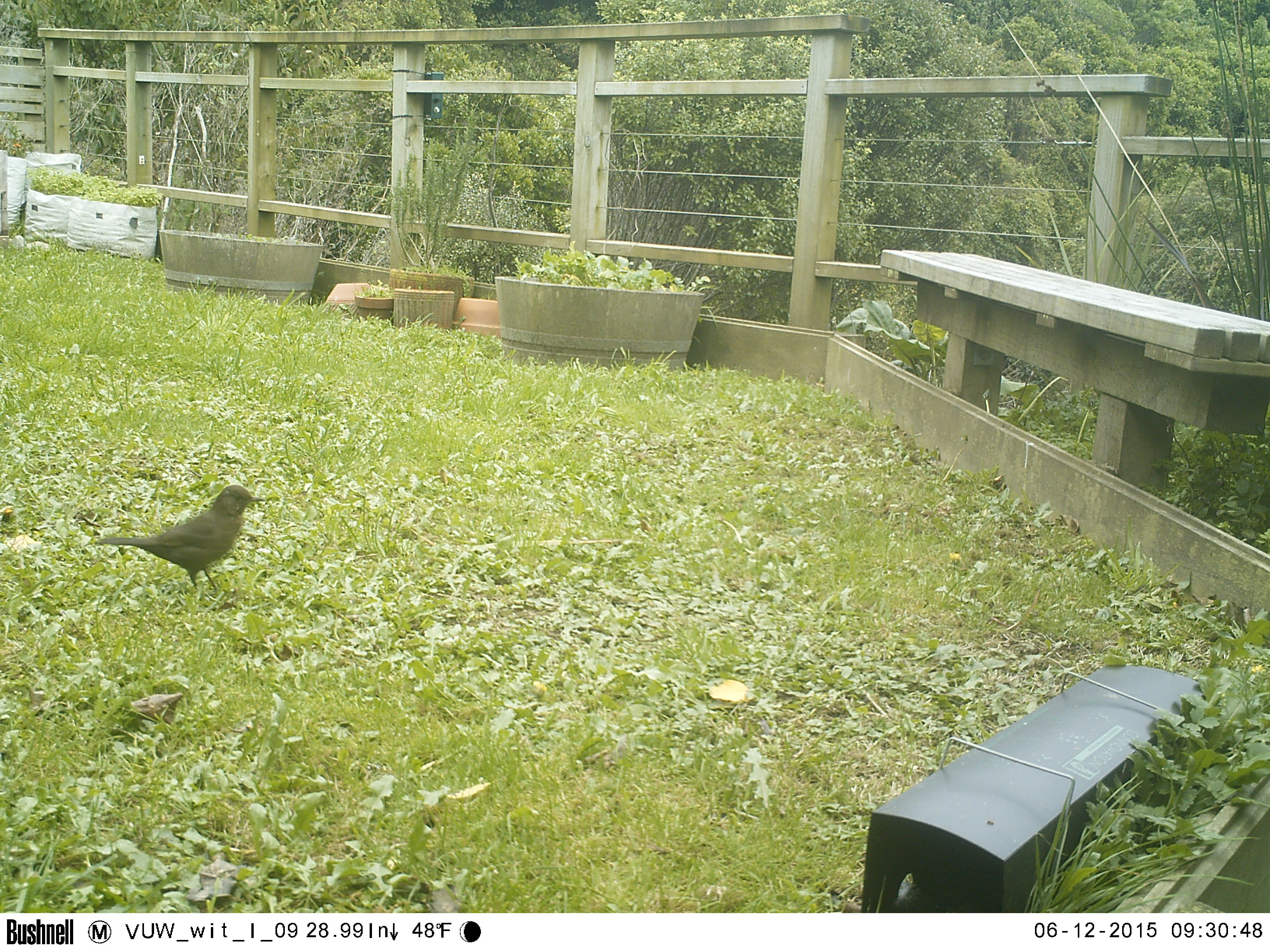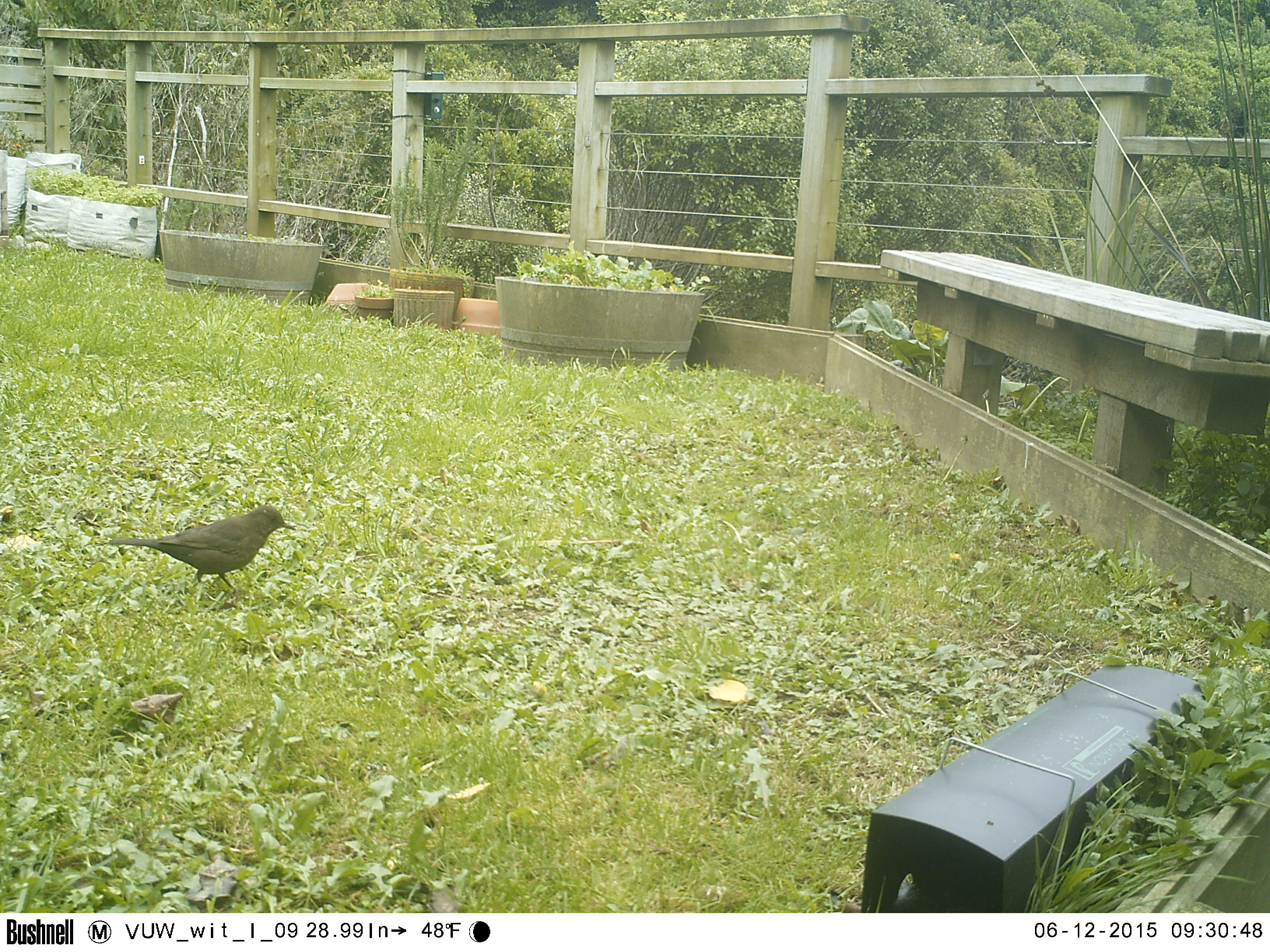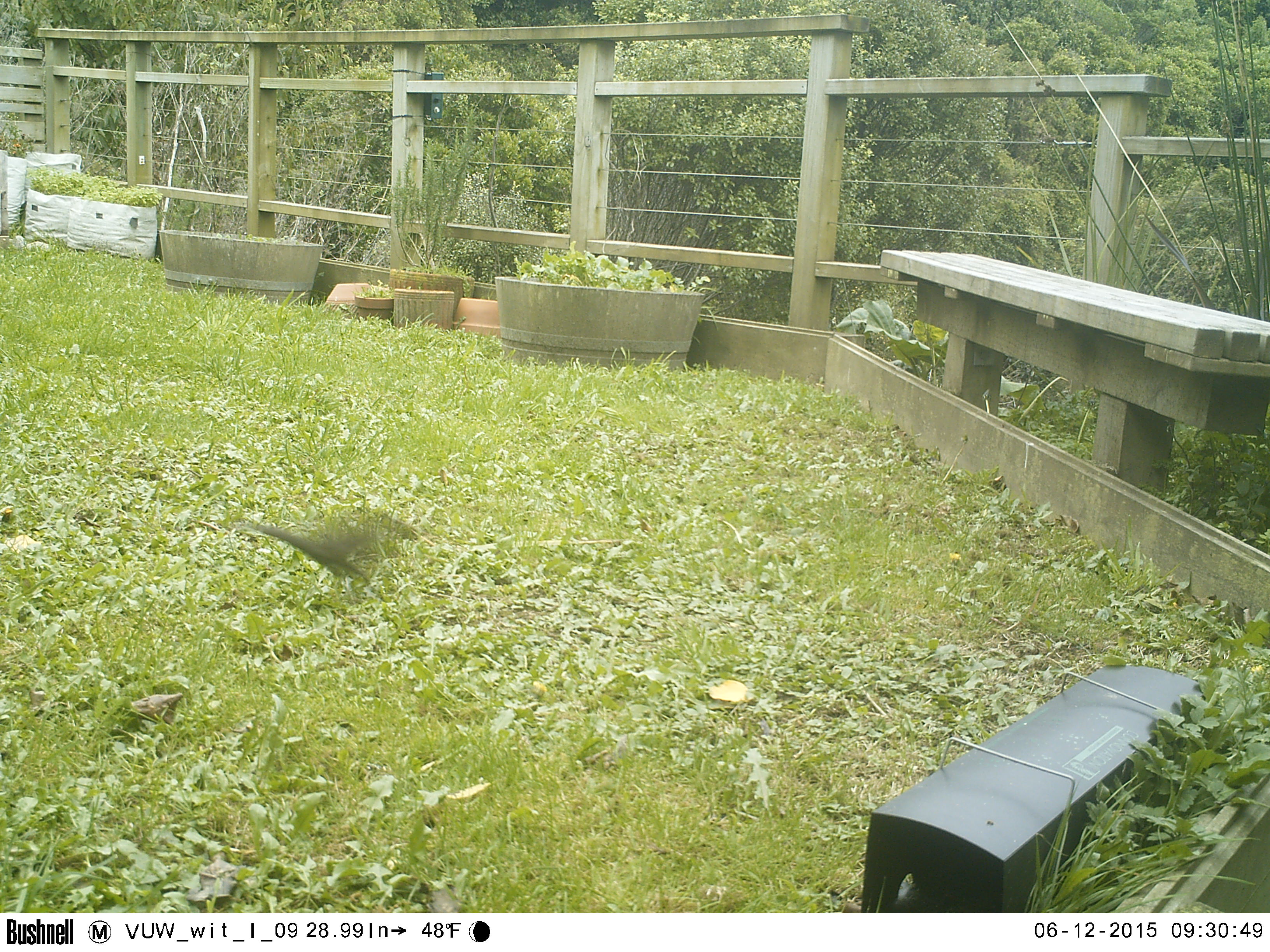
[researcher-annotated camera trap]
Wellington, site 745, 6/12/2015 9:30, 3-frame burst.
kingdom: Animalia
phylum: Chordata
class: Aves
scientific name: Aves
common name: bird